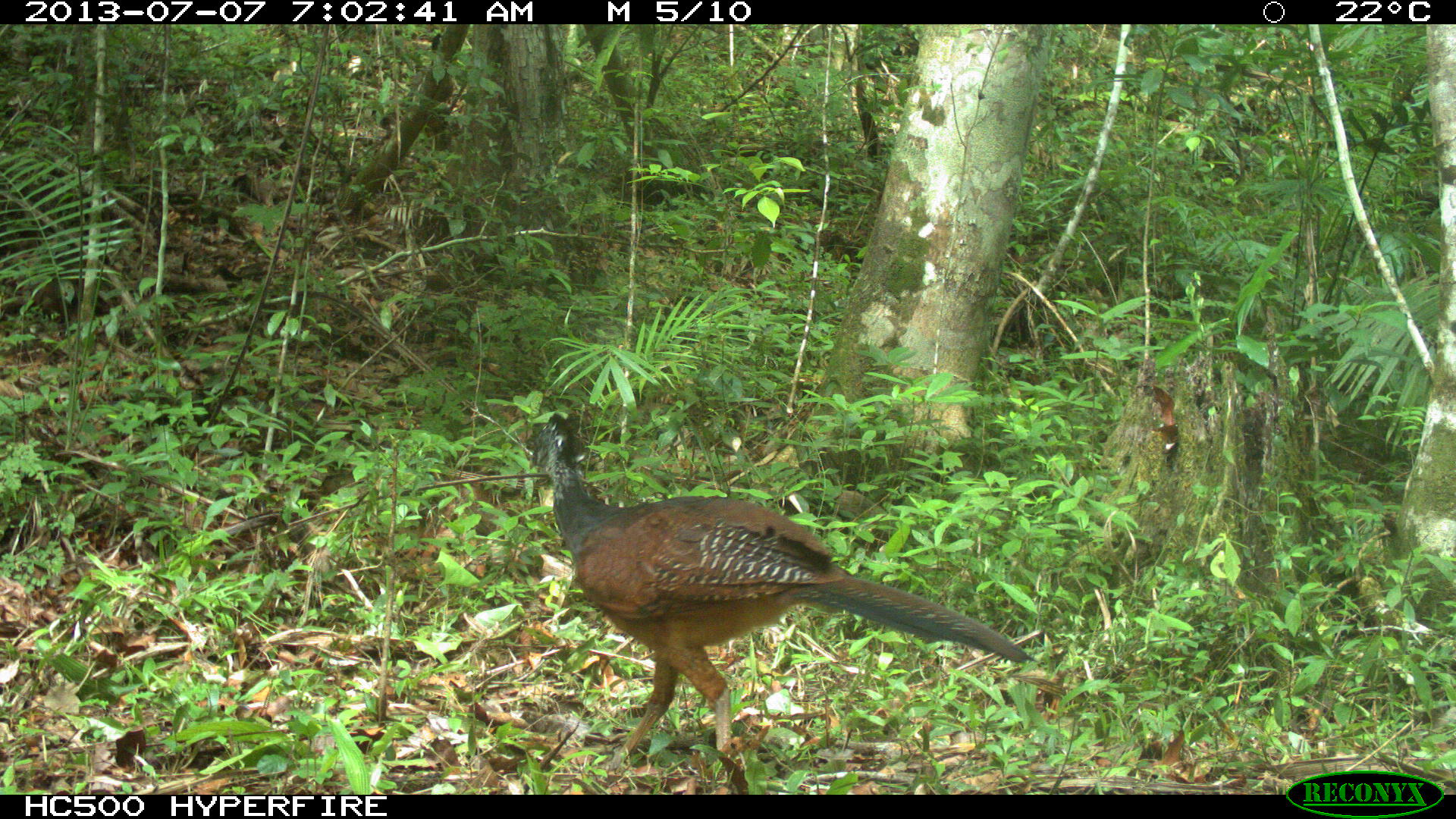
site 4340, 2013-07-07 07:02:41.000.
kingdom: Animalia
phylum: Chordata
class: Aves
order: Galliformes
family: Cracidae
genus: Crax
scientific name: Crax rubra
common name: great curassow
Crax rubra (great curassow), count 1, sex female.